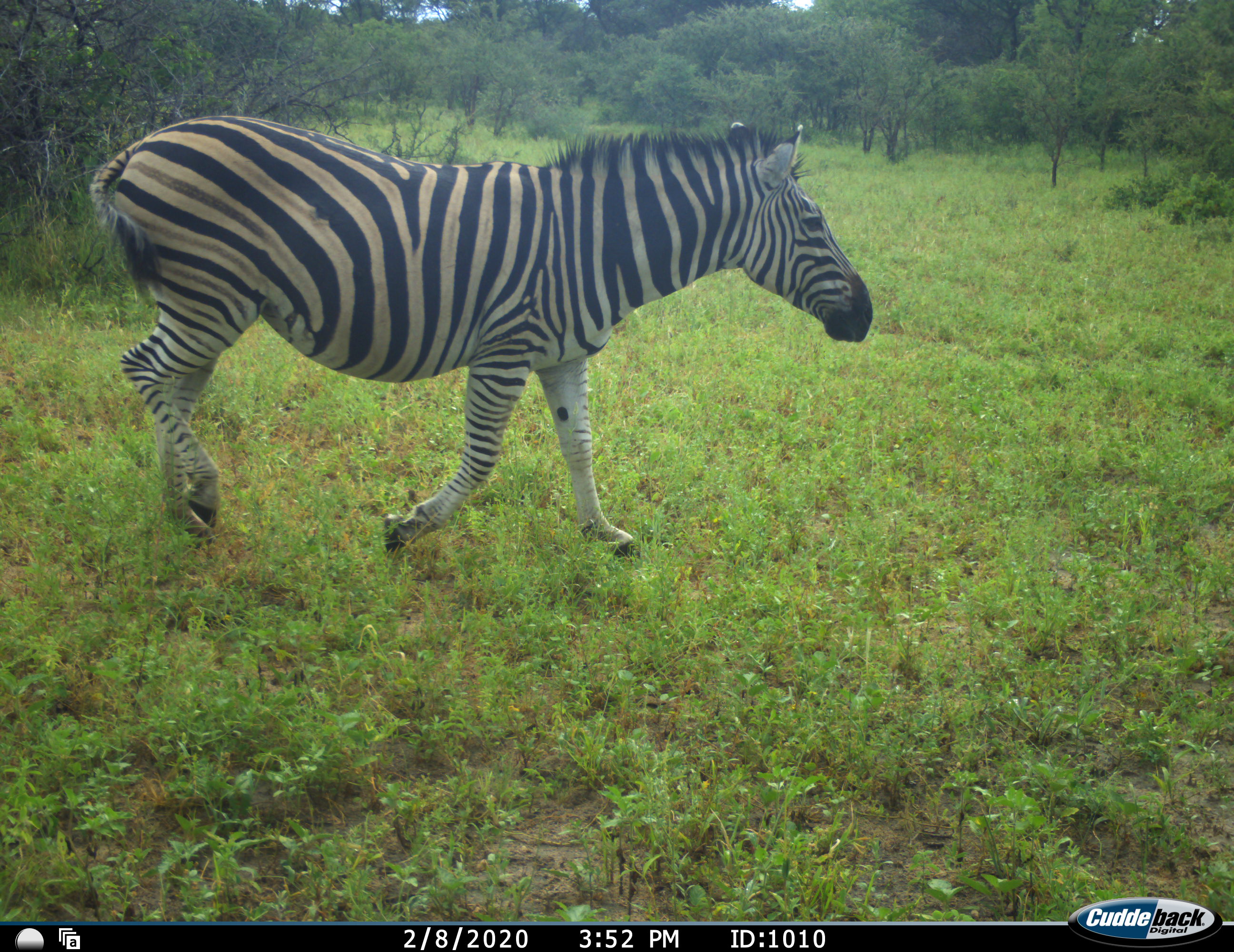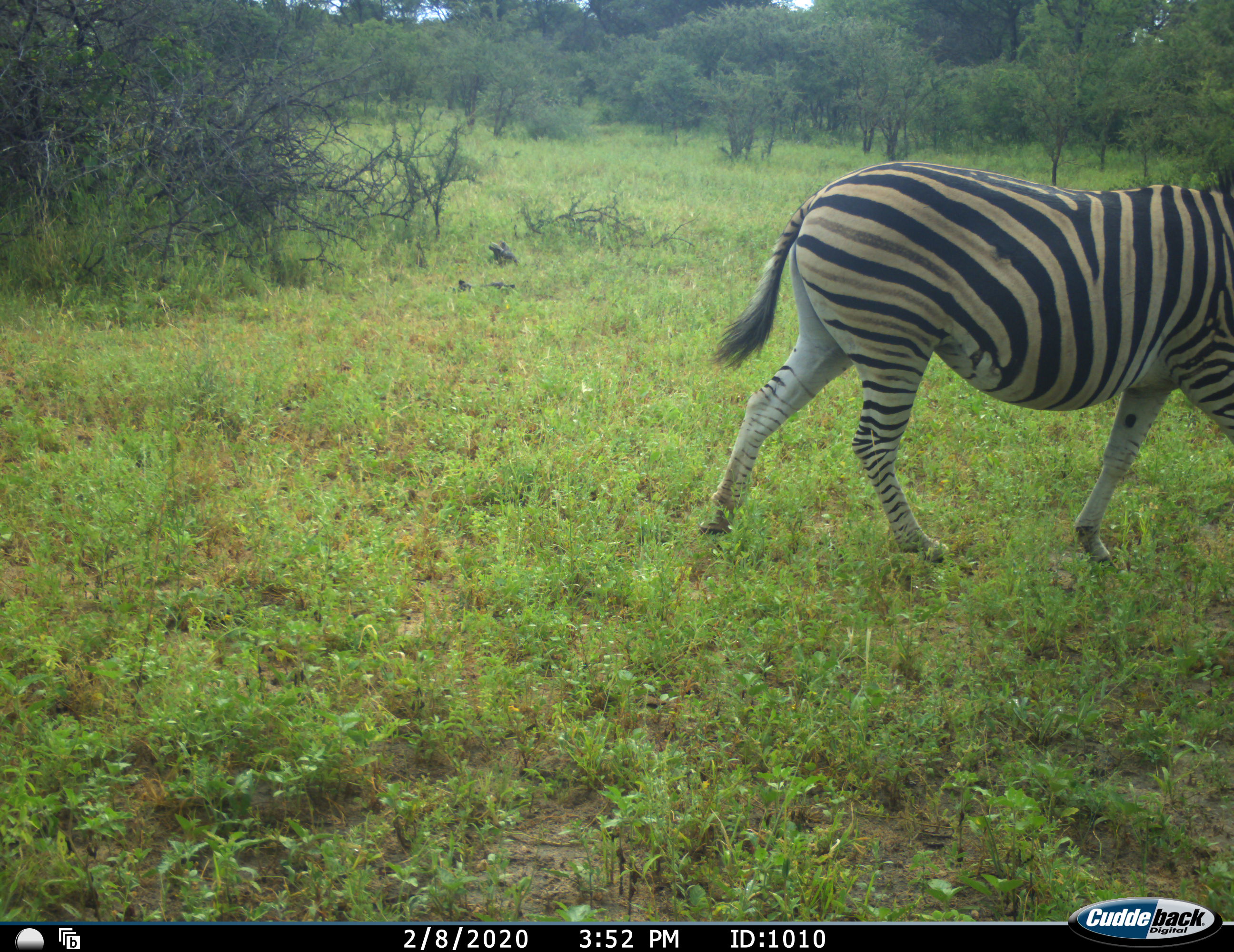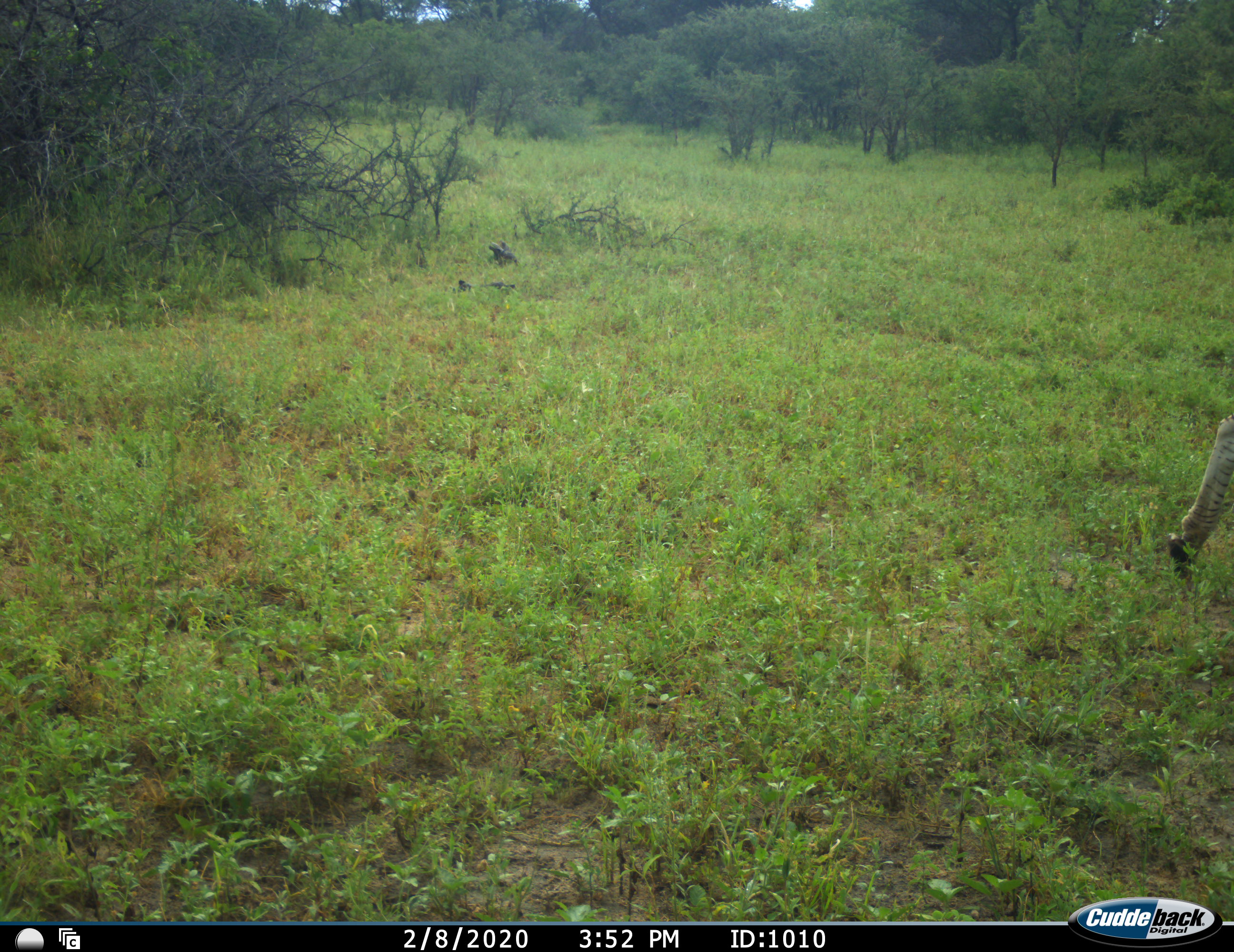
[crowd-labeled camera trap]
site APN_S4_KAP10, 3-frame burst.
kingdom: Animalia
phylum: Chordata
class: Mammalia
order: Perissodactyla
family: Equidae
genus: Equus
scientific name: Equus quagga burchellii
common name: burchell's zebra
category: zebraburchells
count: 1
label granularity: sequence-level